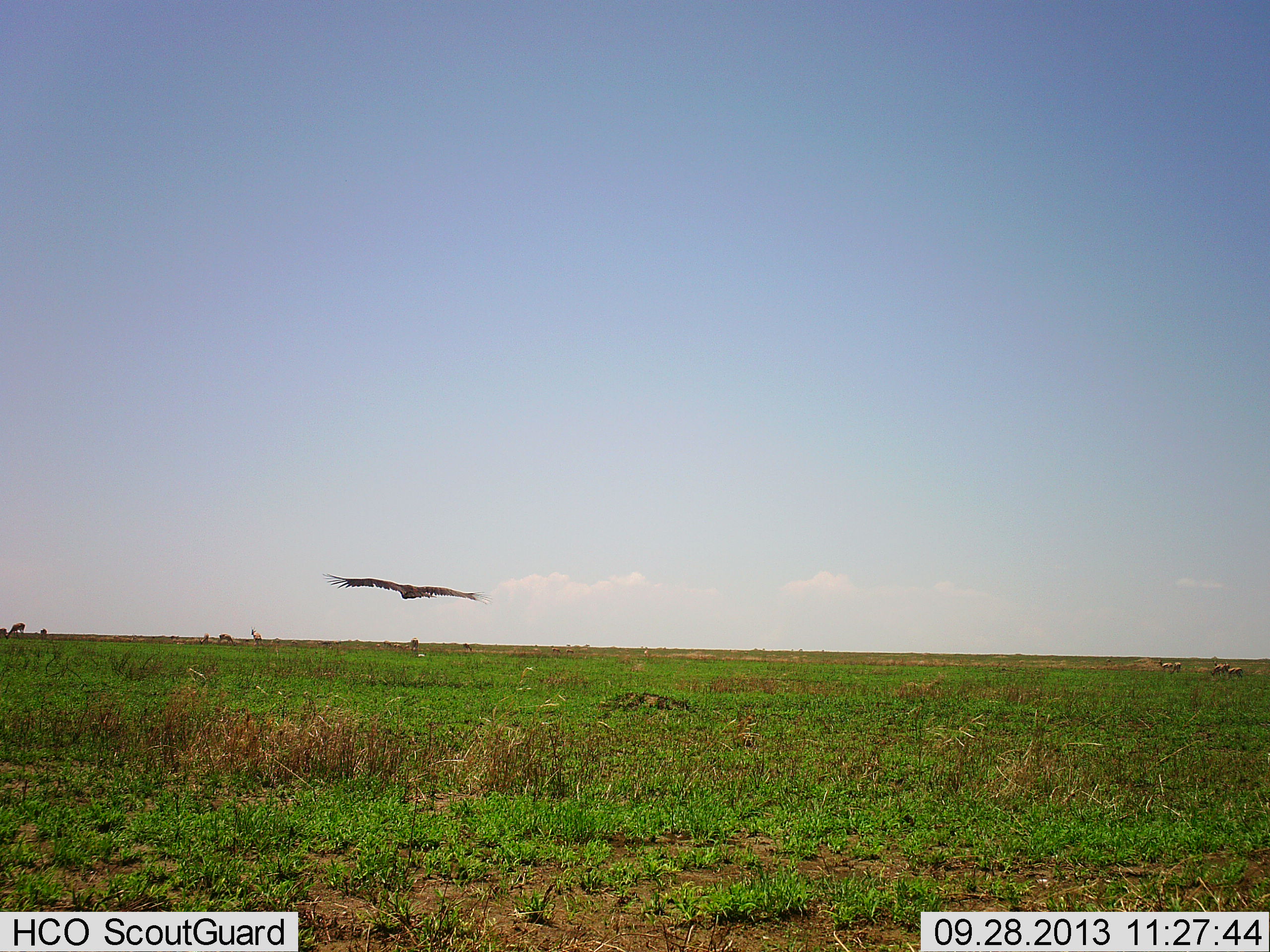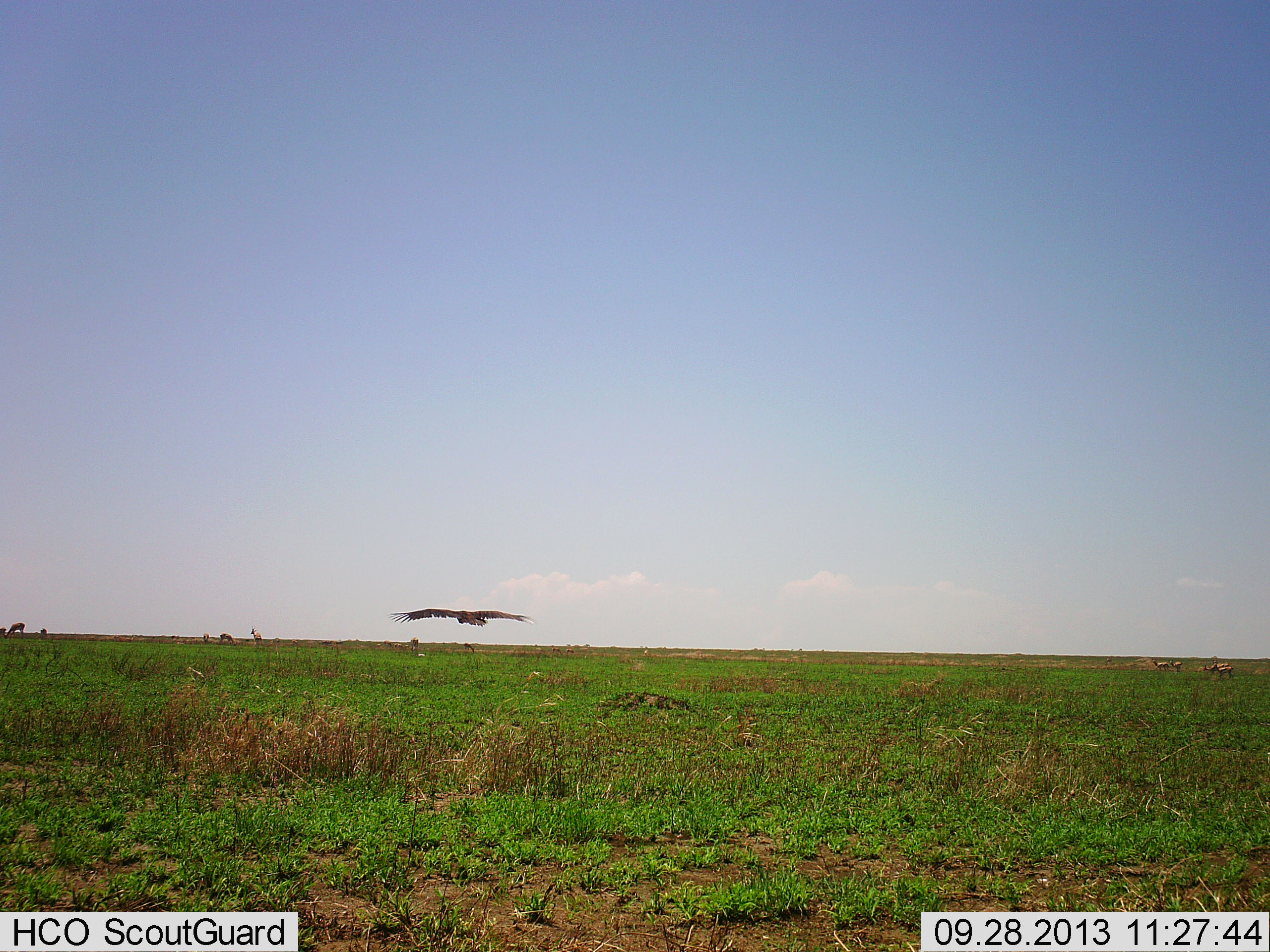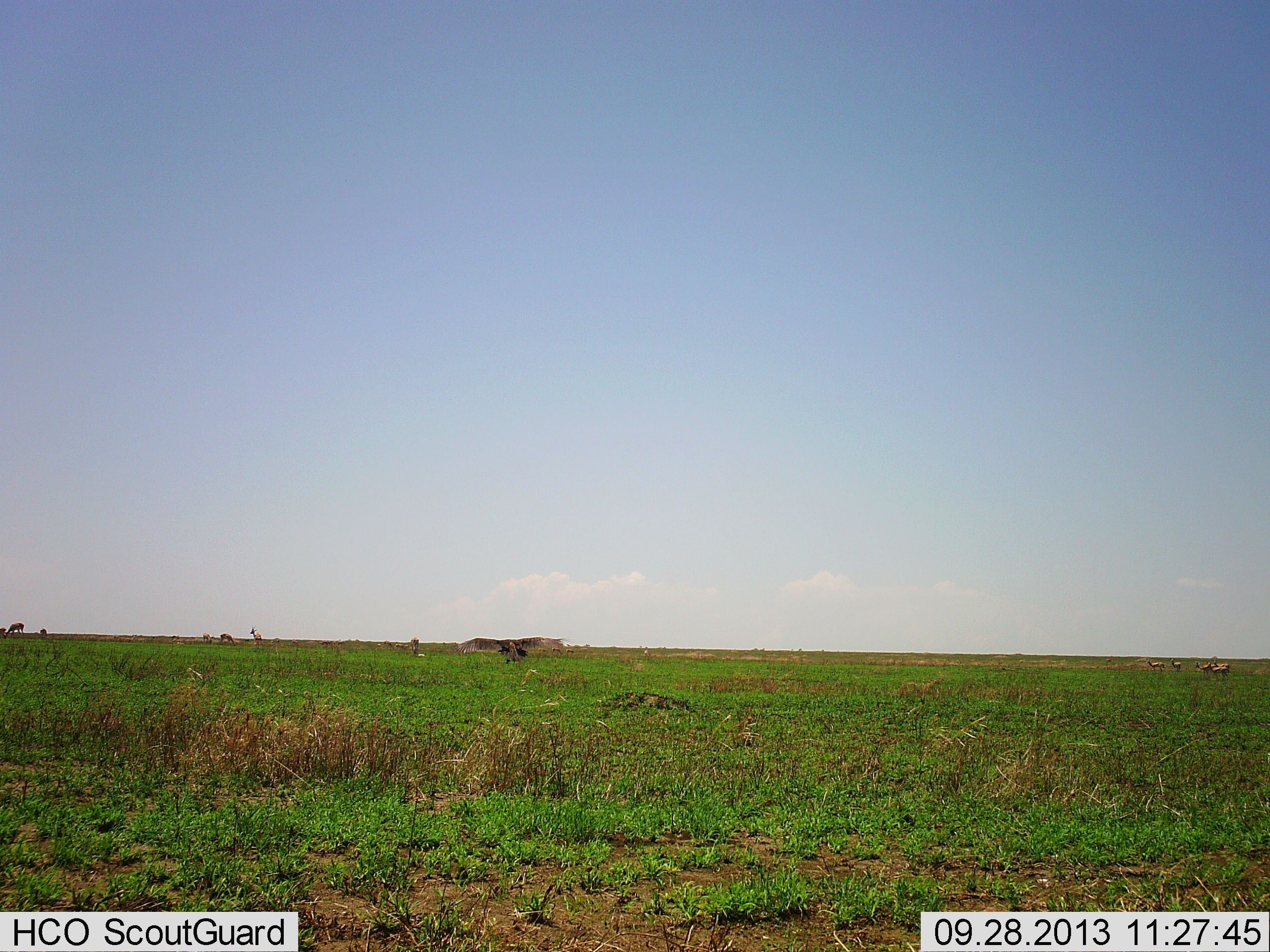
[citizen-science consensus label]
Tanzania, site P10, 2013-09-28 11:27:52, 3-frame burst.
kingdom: Animalia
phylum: Chordata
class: Aves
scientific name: Aves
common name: bird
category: otherbird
Otherbird (bird) (Aves), count 1. Behavior (volunteer vote fractions): standing 3%, resting 0%, moving 97%, interacting 3%. Young present (vote fraction): 0%. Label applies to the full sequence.